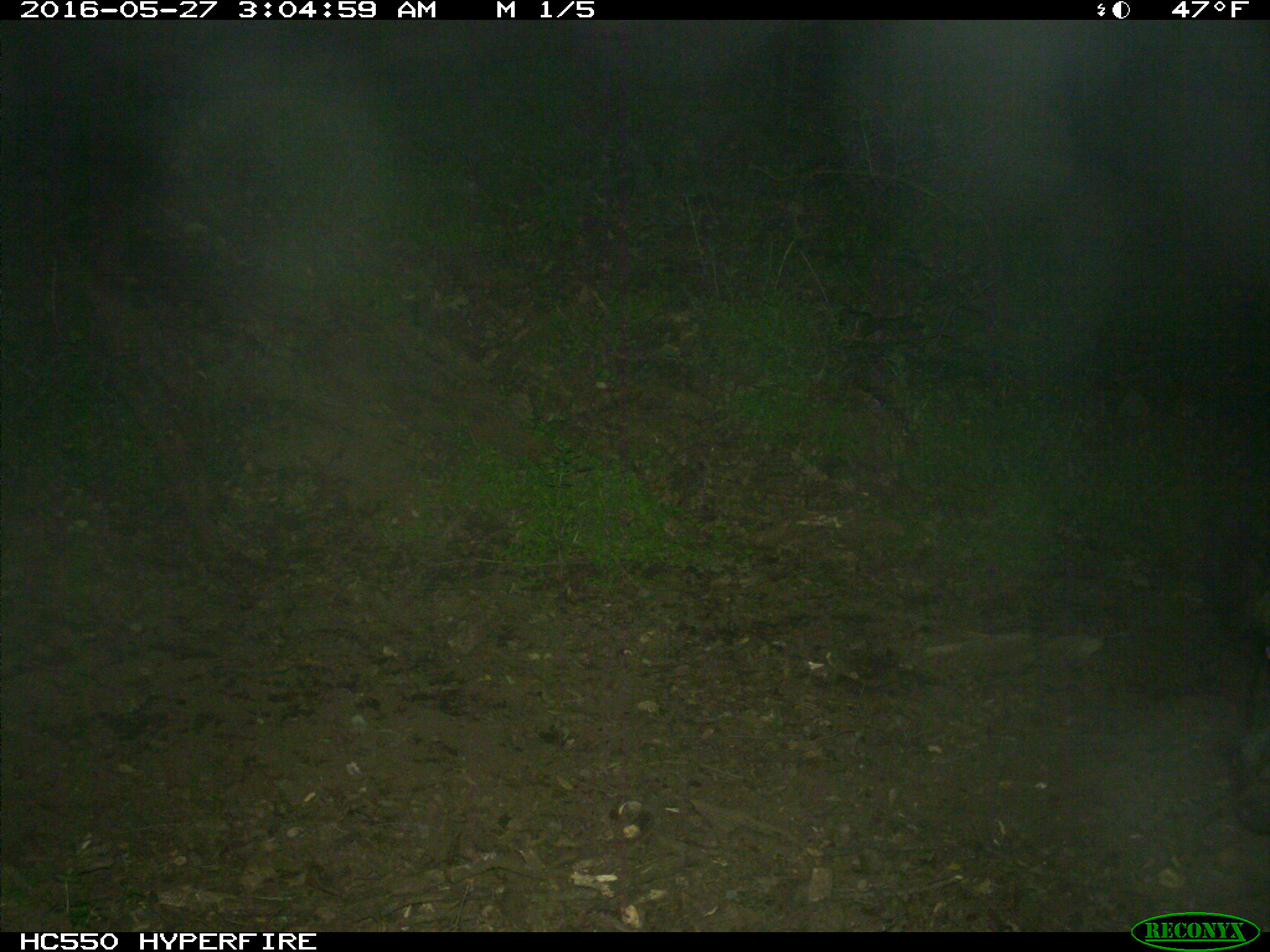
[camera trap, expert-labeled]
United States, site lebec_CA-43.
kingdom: Animalia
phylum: Chordata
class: Mammalia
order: Artiodactyla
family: Suidae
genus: Sus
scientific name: Sus scrofa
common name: wild boar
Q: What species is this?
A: Sus scrofa (wild boar).